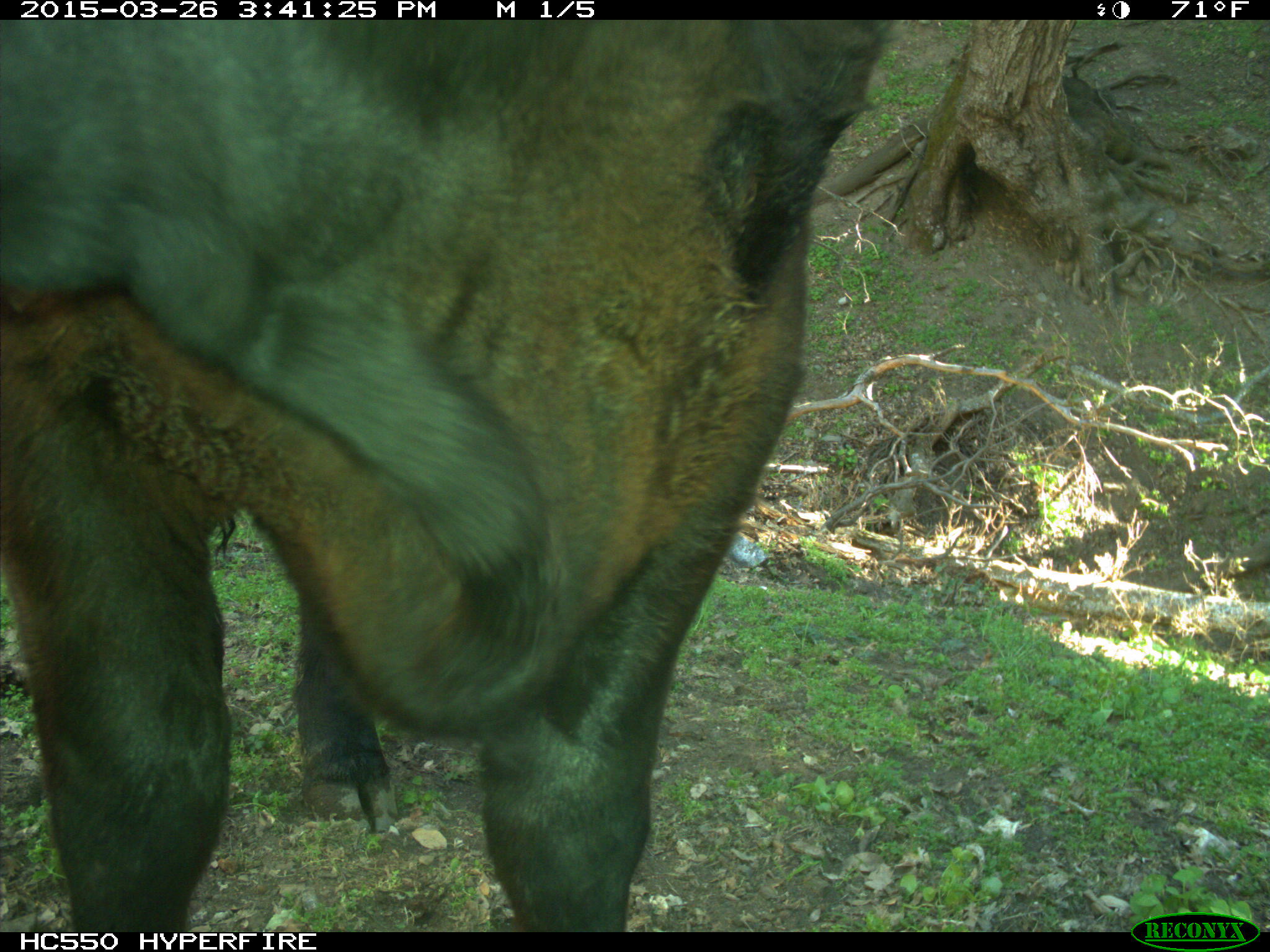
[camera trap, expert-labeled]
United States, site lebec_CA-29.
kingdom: Animalia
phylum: Chordata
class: Mammalia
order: Artiodactyla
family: Bovidae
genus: Bos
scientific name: Bos taurus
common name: domestic cow